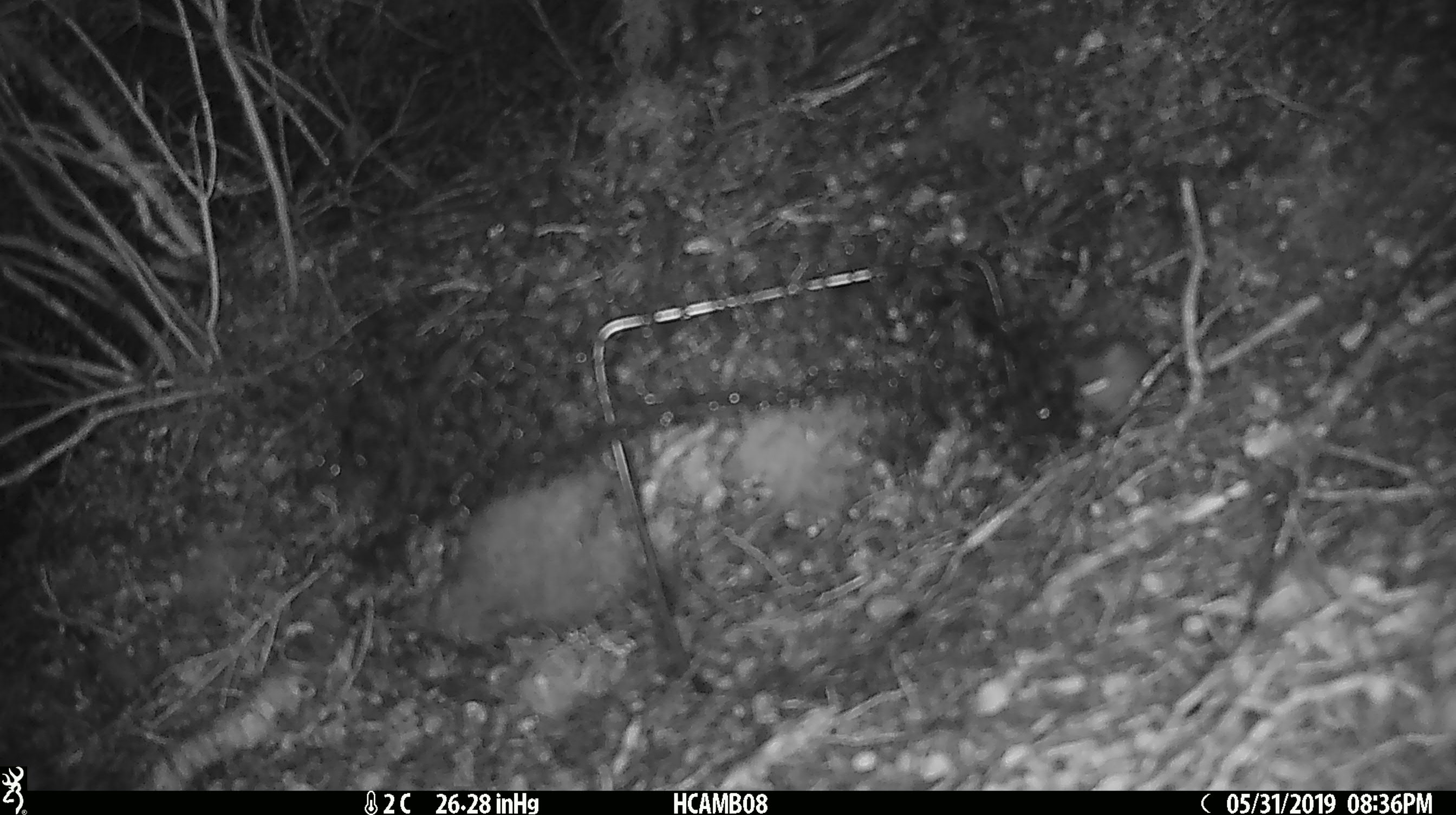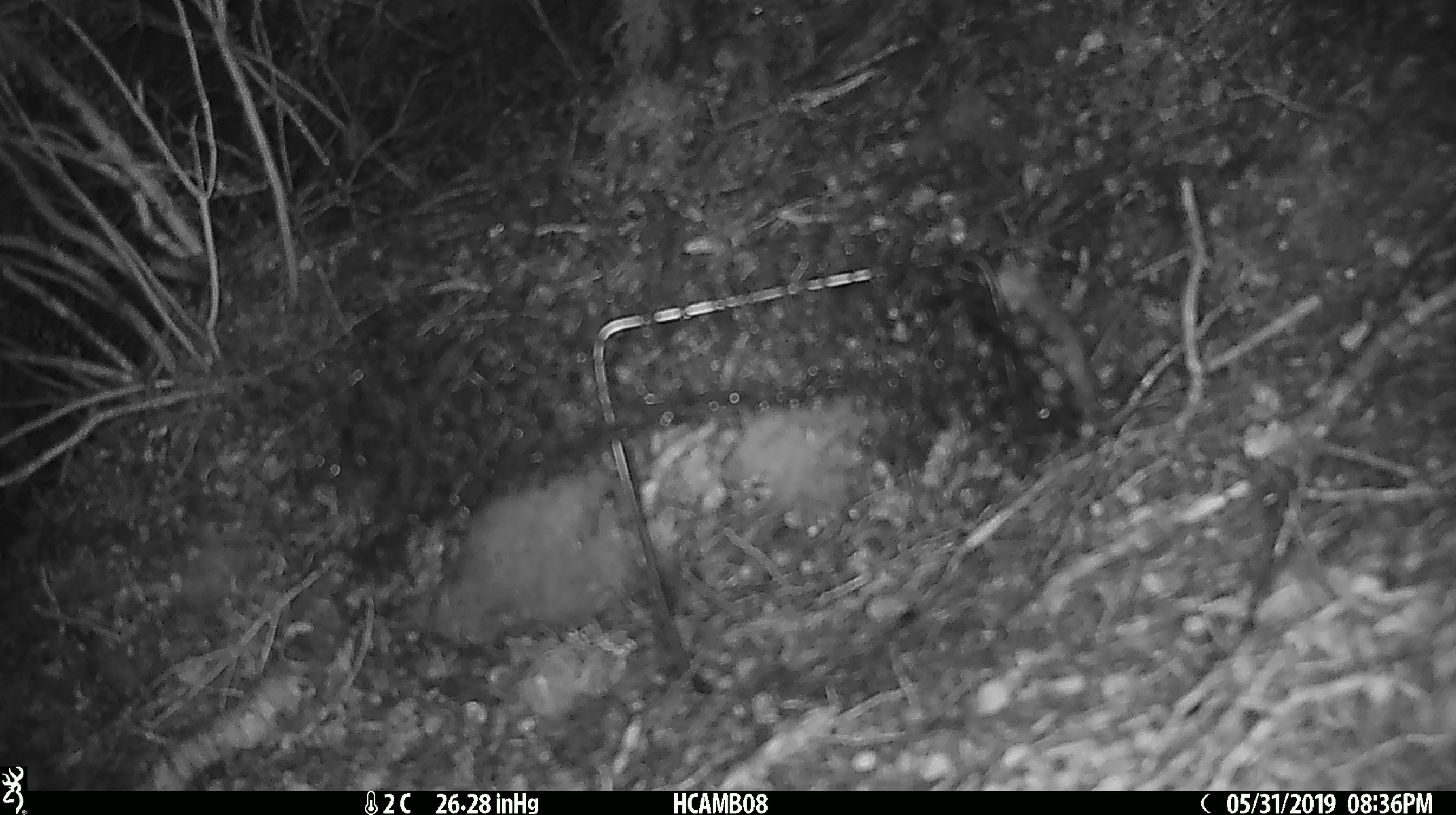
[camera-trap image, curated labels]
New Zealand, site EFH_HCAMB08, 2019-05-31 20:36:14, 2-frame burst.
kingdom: Animalia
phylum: Chordata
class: Mammalia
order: Rodentia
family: Muridae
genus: Mus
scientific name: Mus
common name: mouse